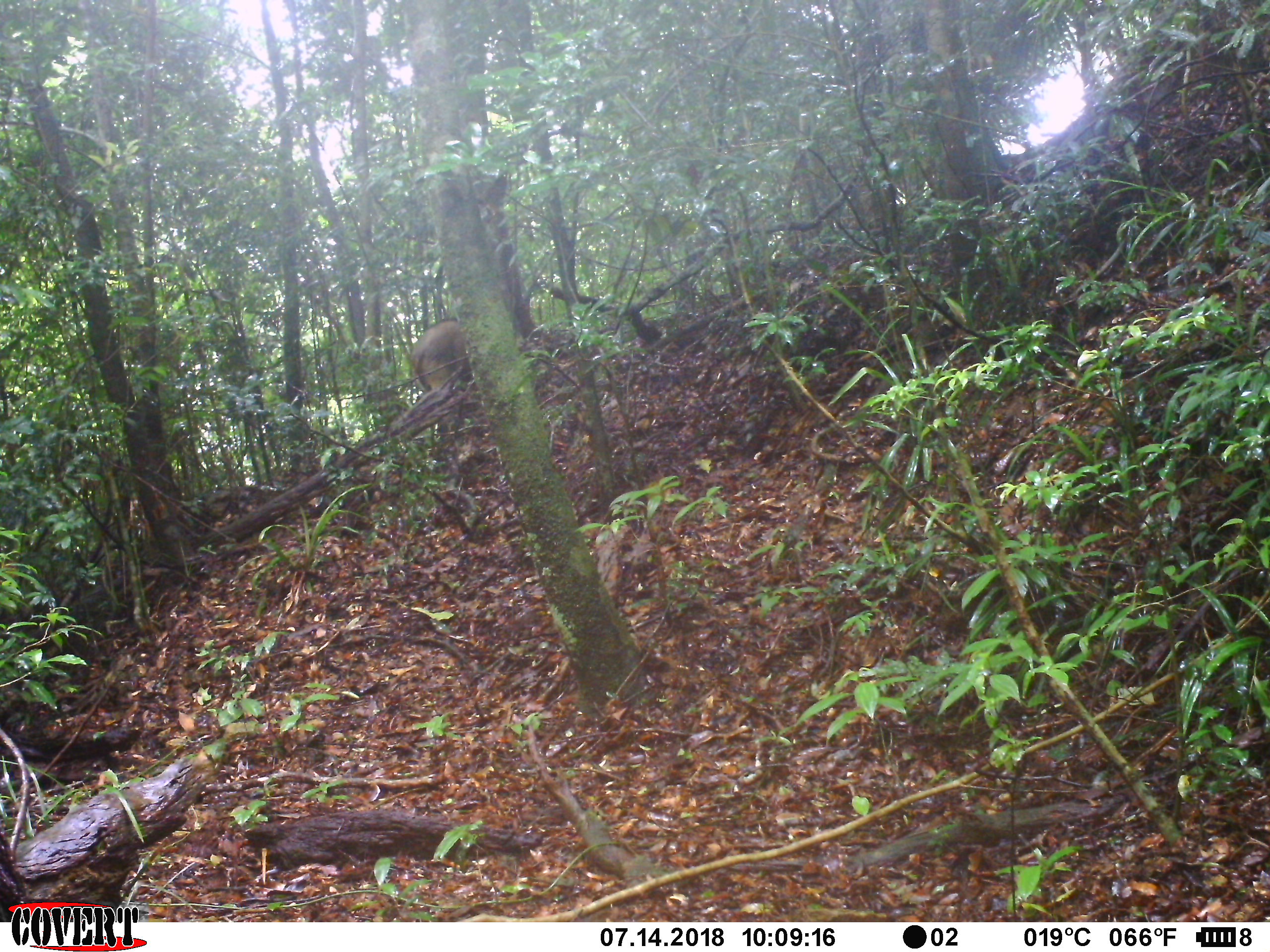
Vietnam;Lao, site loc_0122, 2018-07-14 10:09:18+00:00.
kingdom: Animalia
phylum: Chordata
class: Mammalia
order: Artiodactyla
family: Suidae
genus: Sus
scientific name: Sus scrofa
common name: eurasian wild pig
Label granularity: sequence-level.